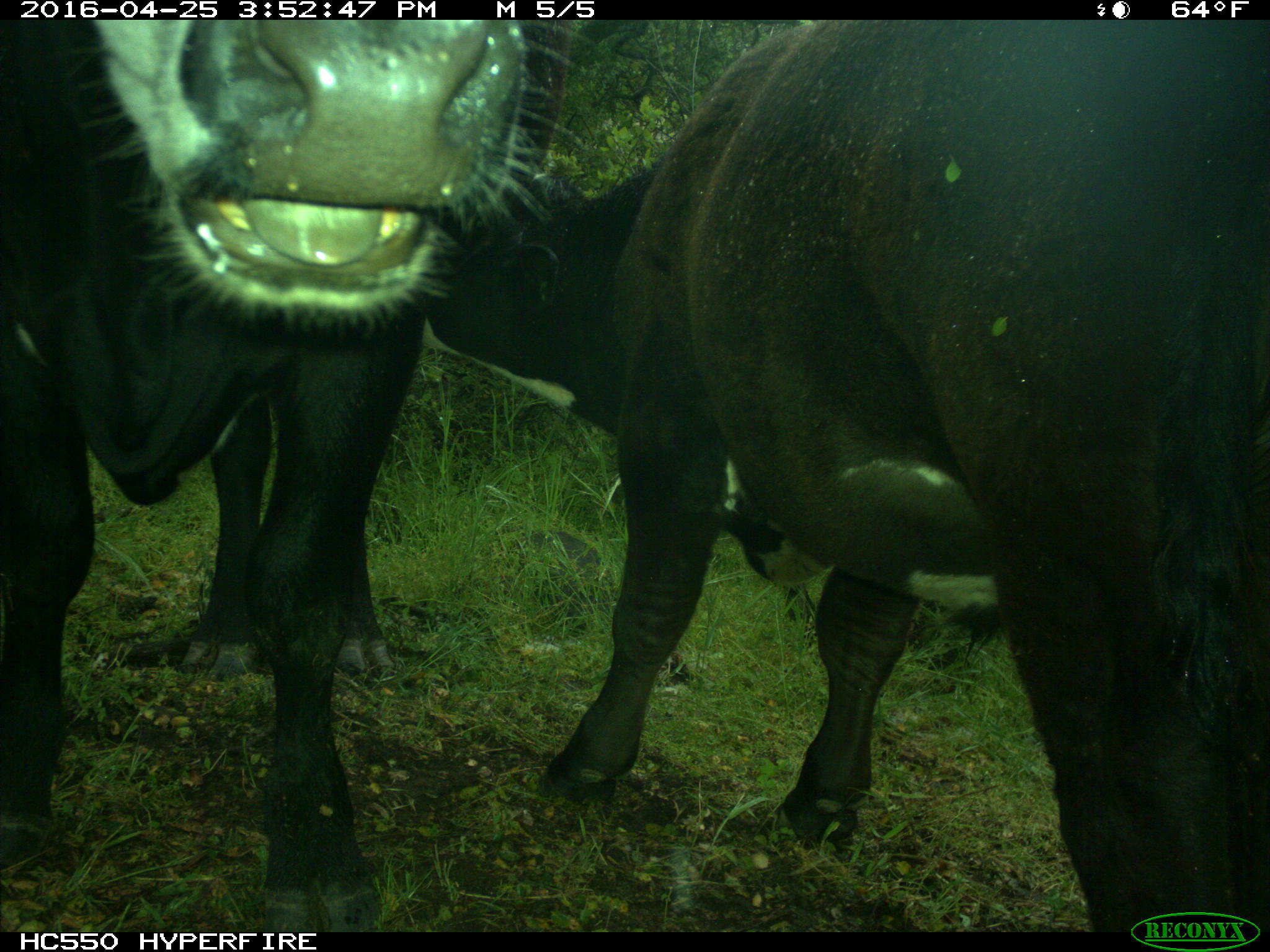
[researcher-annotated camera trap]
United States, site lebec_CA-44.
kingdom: Animalia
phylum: Chordata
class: Mammalia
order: Artiodactyla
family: Bovidae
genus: Bos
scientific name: Bos taurus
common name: domestic cow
Bos taurus (domestic cow).